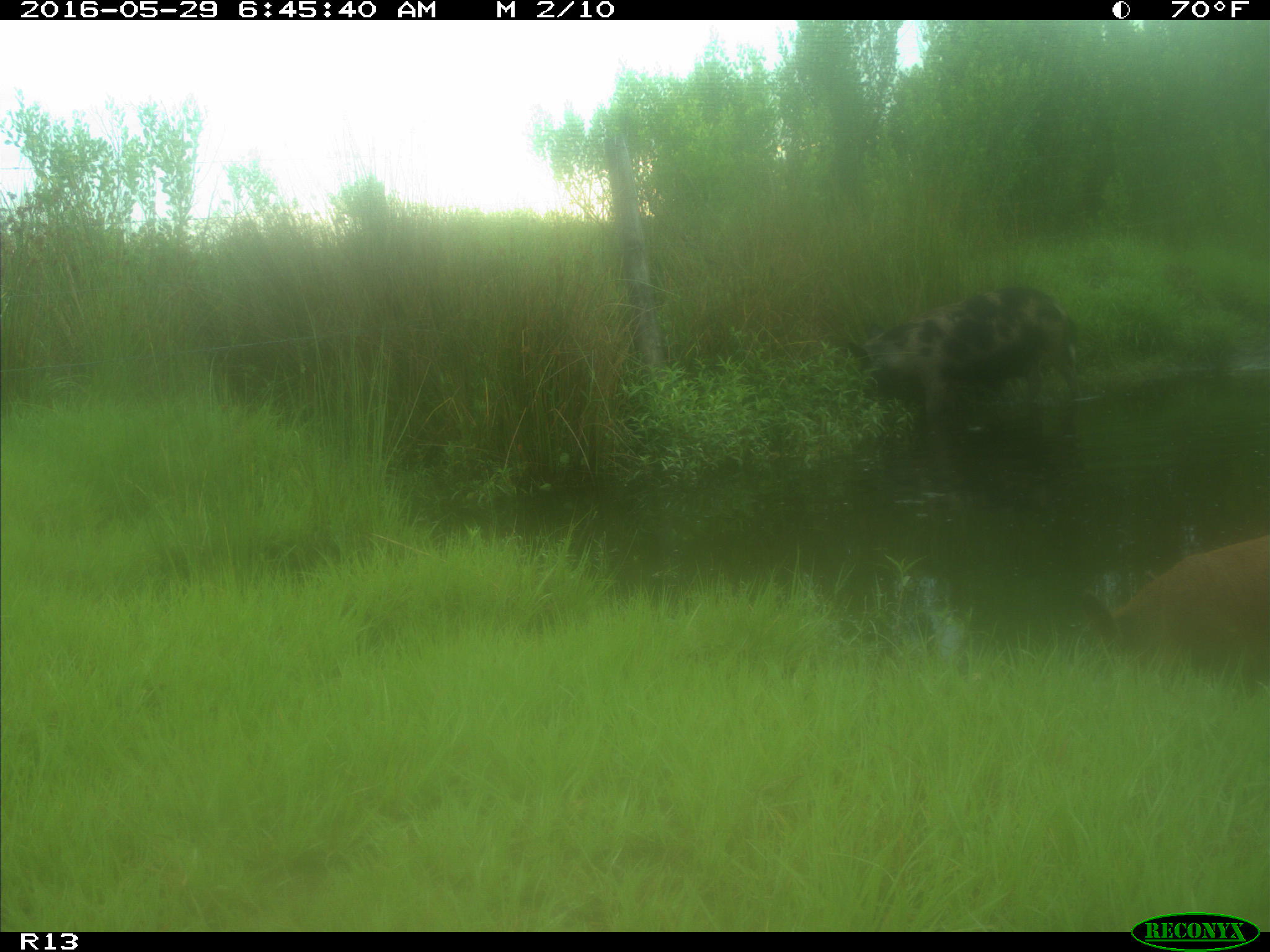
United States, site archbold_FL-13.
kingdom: Animalia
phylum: Chordata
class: Mammalia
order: Artiodactyla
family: Suidae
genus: Sus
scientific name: Sus scrofa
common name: wild boar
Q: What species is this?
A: Sus scrofa (wild boar).